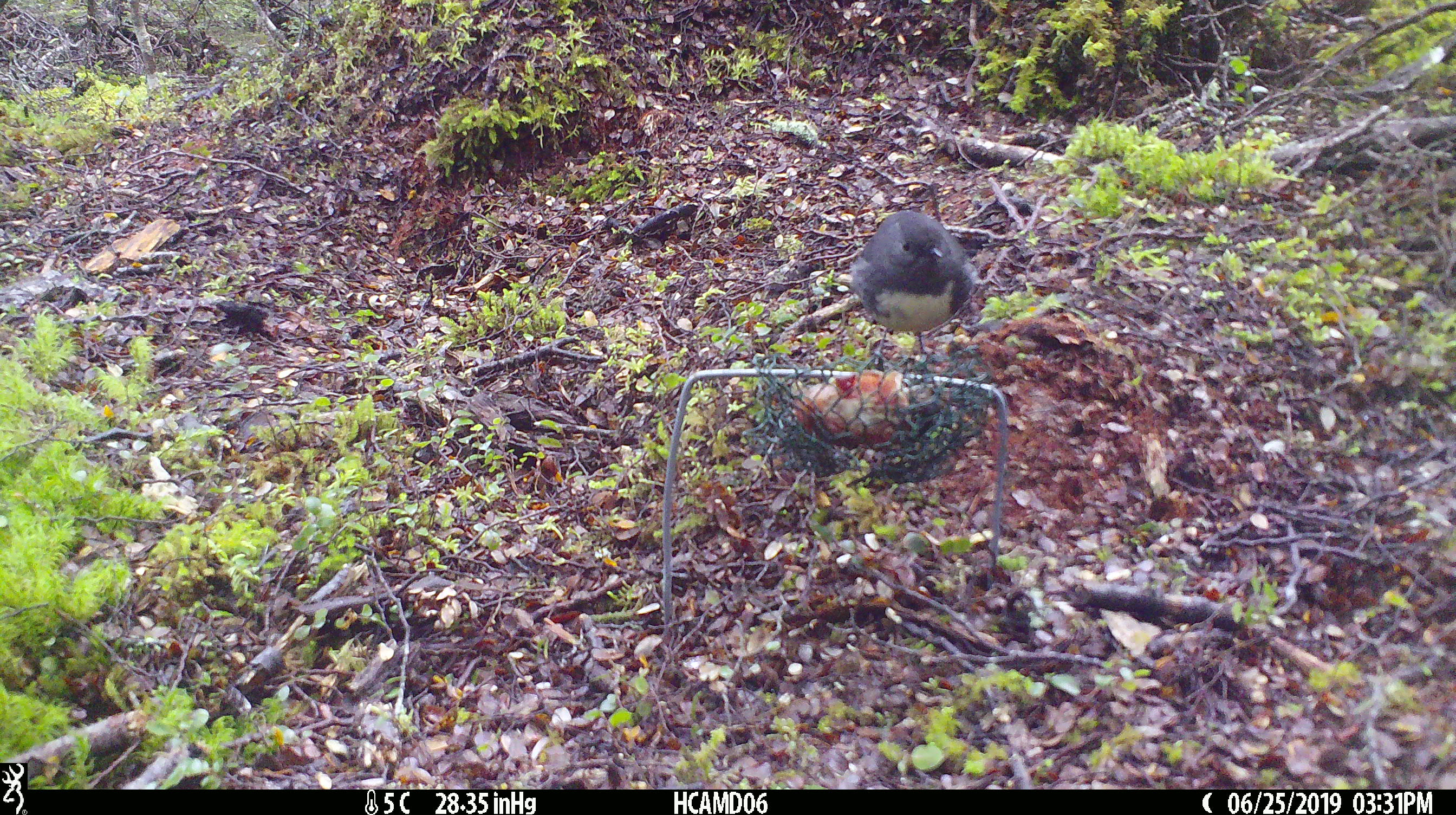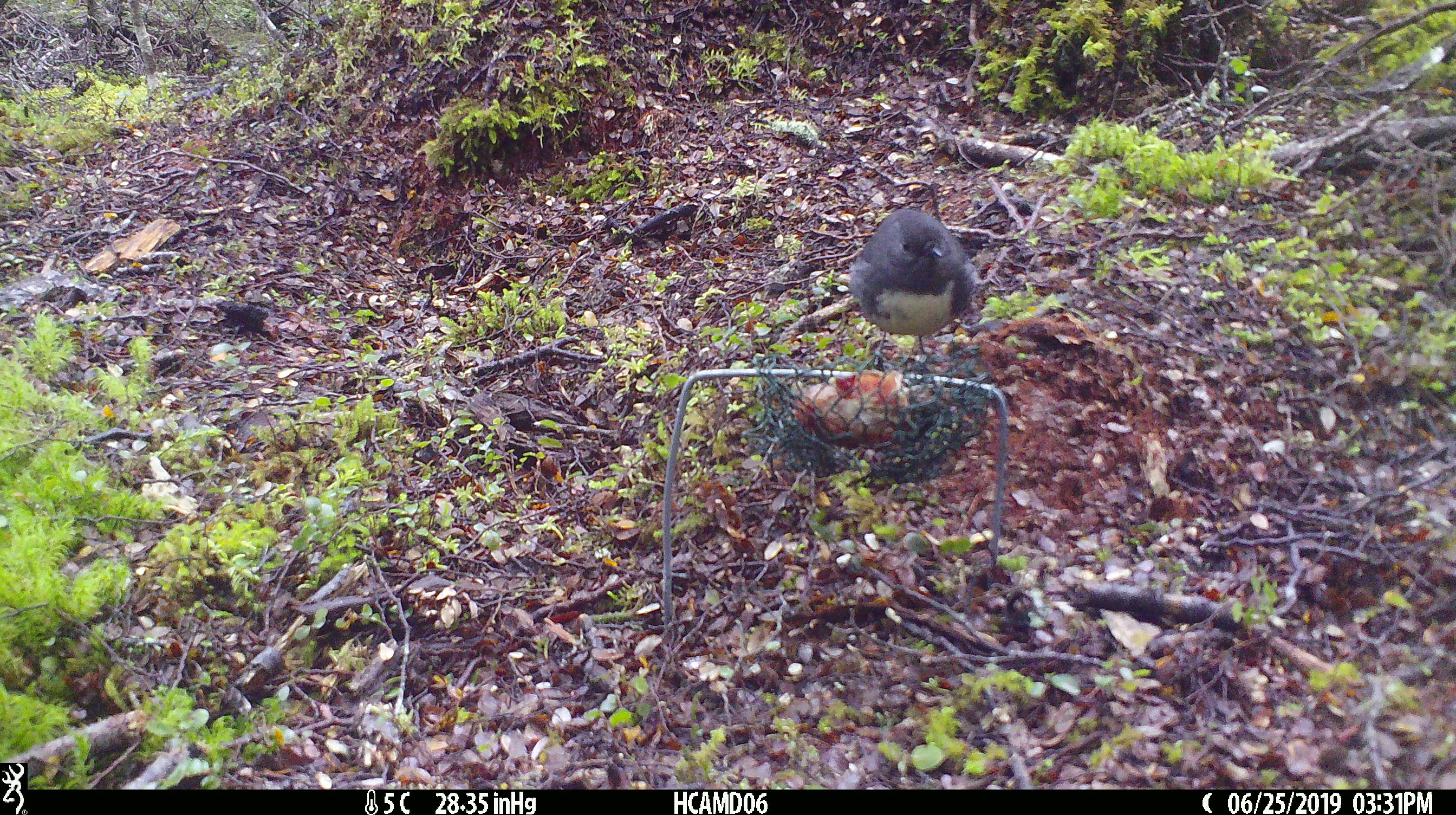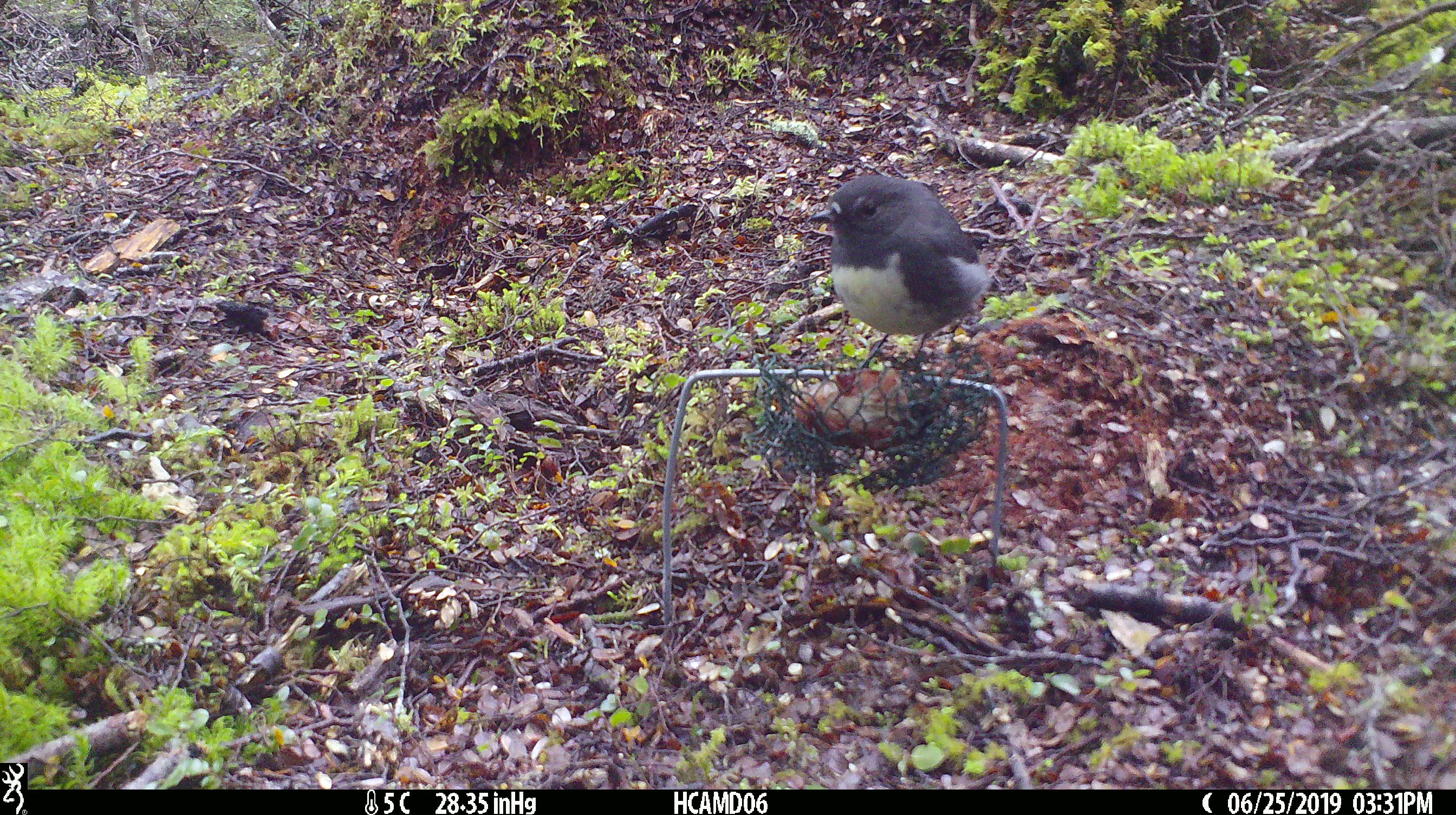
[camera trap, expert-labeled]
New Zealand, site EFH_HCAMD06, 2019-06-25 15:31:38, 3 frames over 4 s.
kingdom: Animalia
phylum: Chordata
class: Aves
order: Passeriformes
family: Petroicidae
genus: Petroica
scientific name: Petroica australis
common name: new zealand robin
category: robin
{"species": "robin (new zealand robin) (Petroica australis)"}